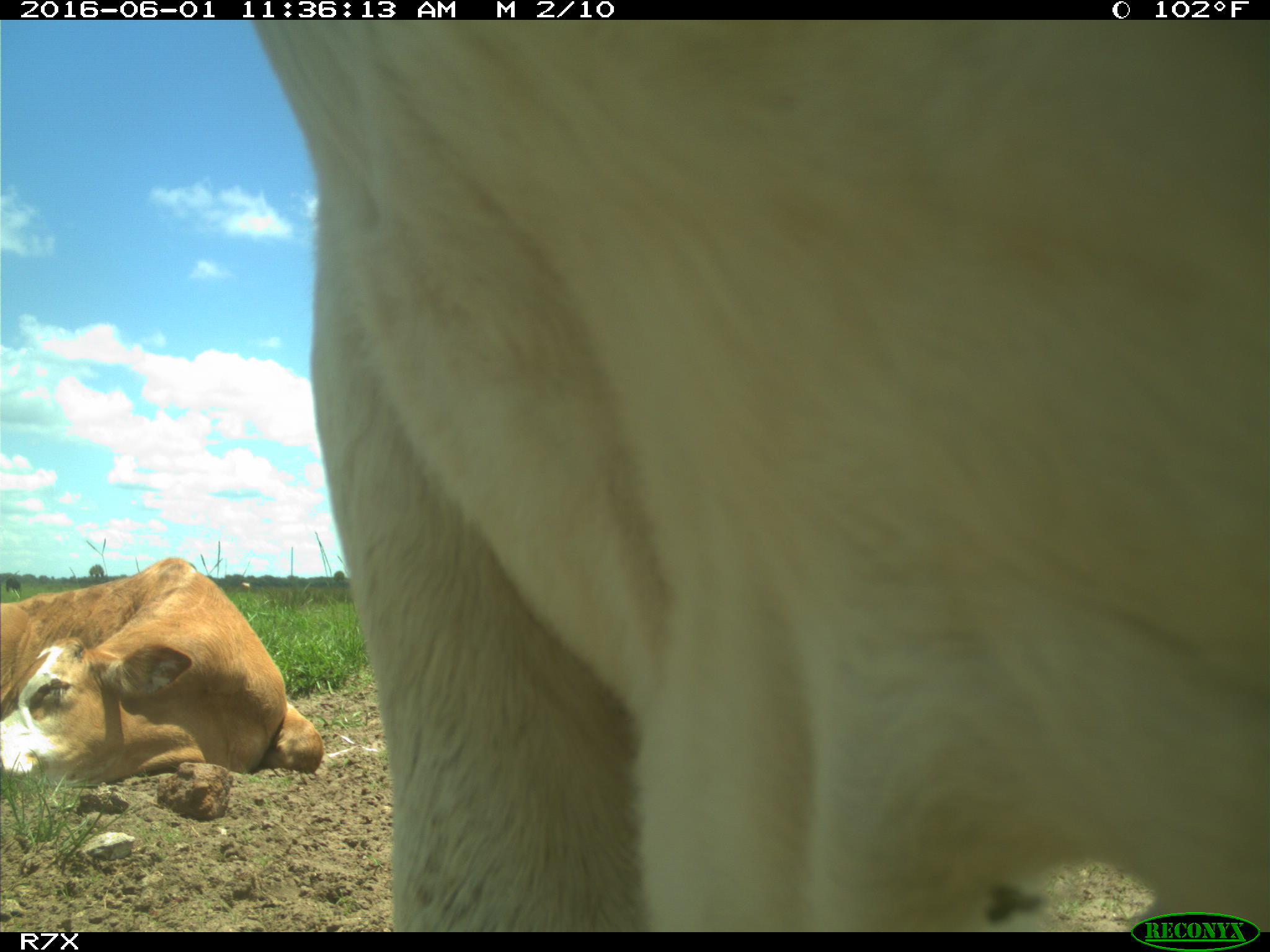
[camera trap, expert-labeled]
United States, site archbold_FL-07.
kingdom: Animalia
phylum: Chordata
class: Mammalia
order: Artiodactyla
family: Bovidae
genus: Bos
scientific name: Bos taurus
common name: domestic cow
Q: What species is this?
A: Bos taurus (domestic cow).